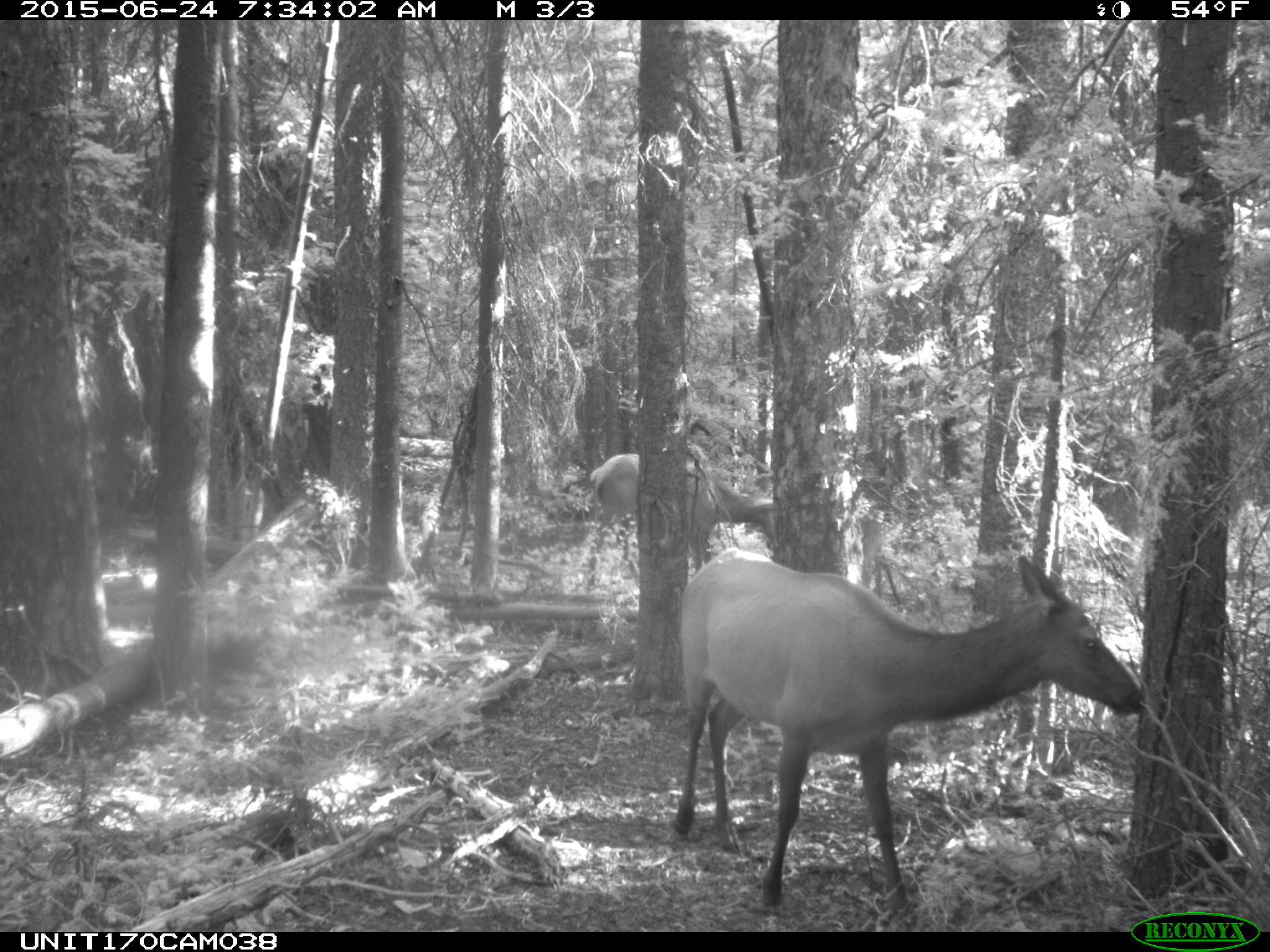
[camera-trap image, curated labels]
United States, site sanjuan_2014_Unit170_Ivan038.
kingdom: Animalia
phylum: Chordata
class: Mammalia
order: Artiodactyla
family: Cervidae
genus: Cervus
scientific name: Cervus elaphus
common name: red deer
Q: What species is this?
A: Cervus elaphus (red deer).